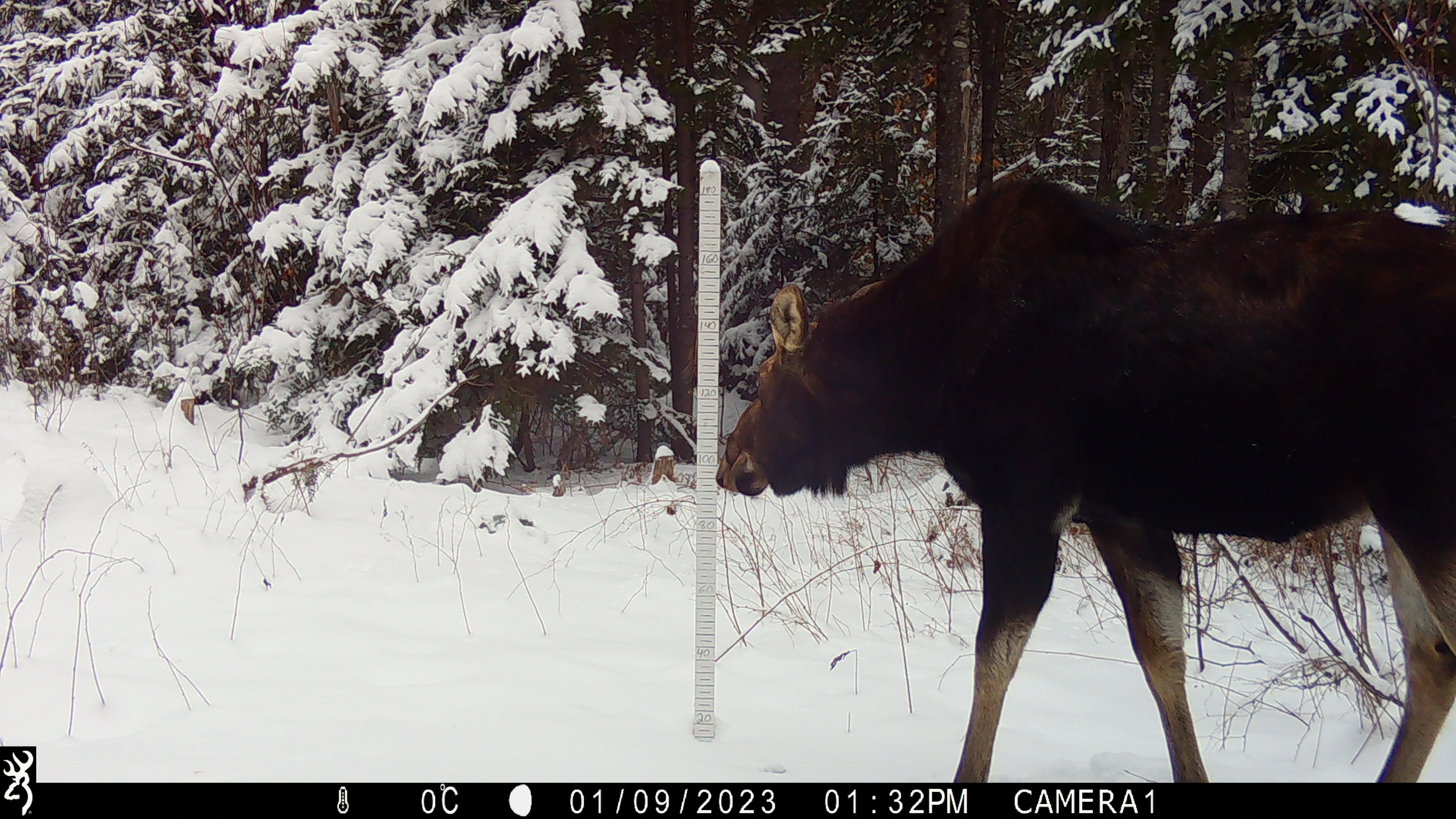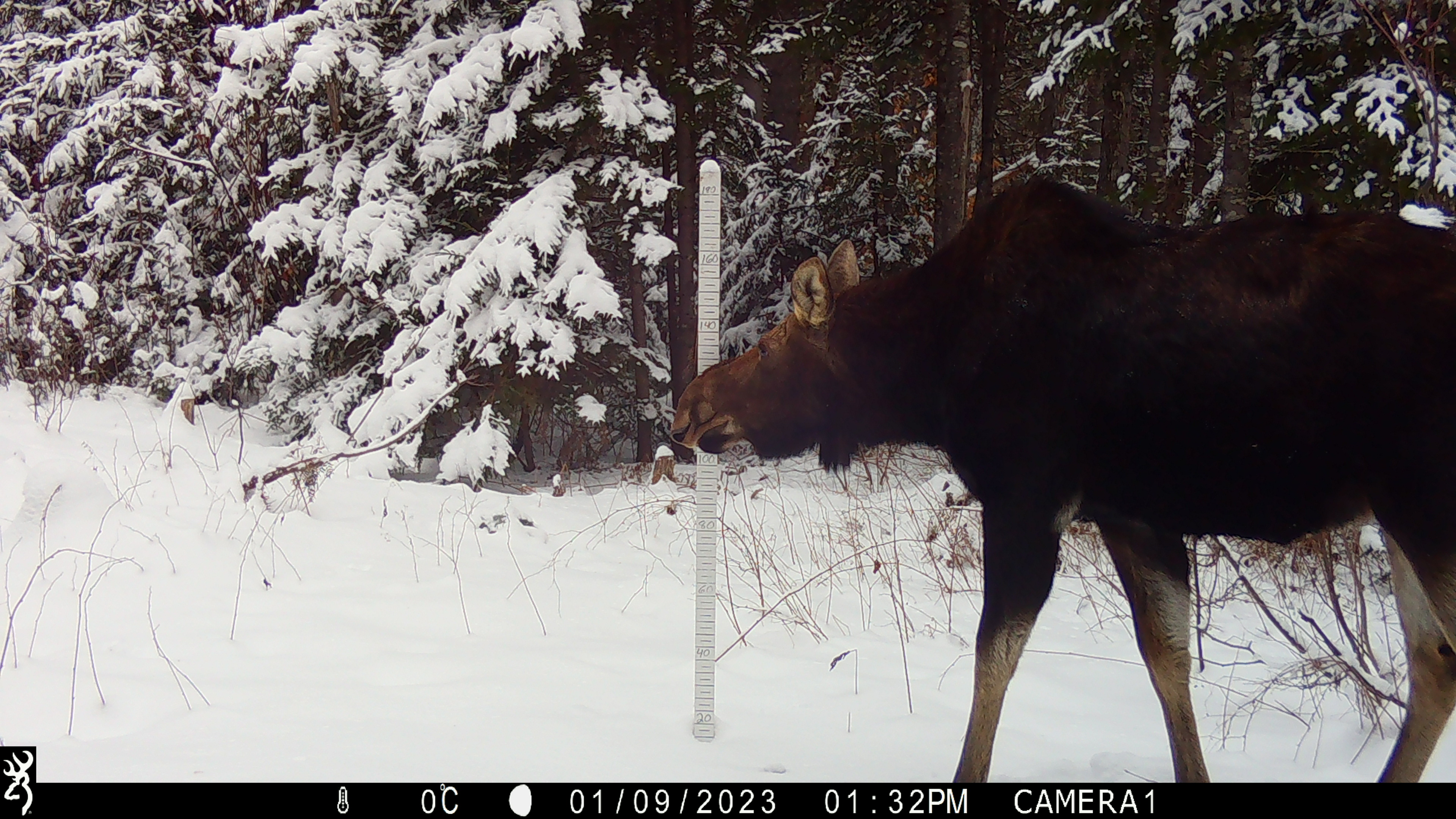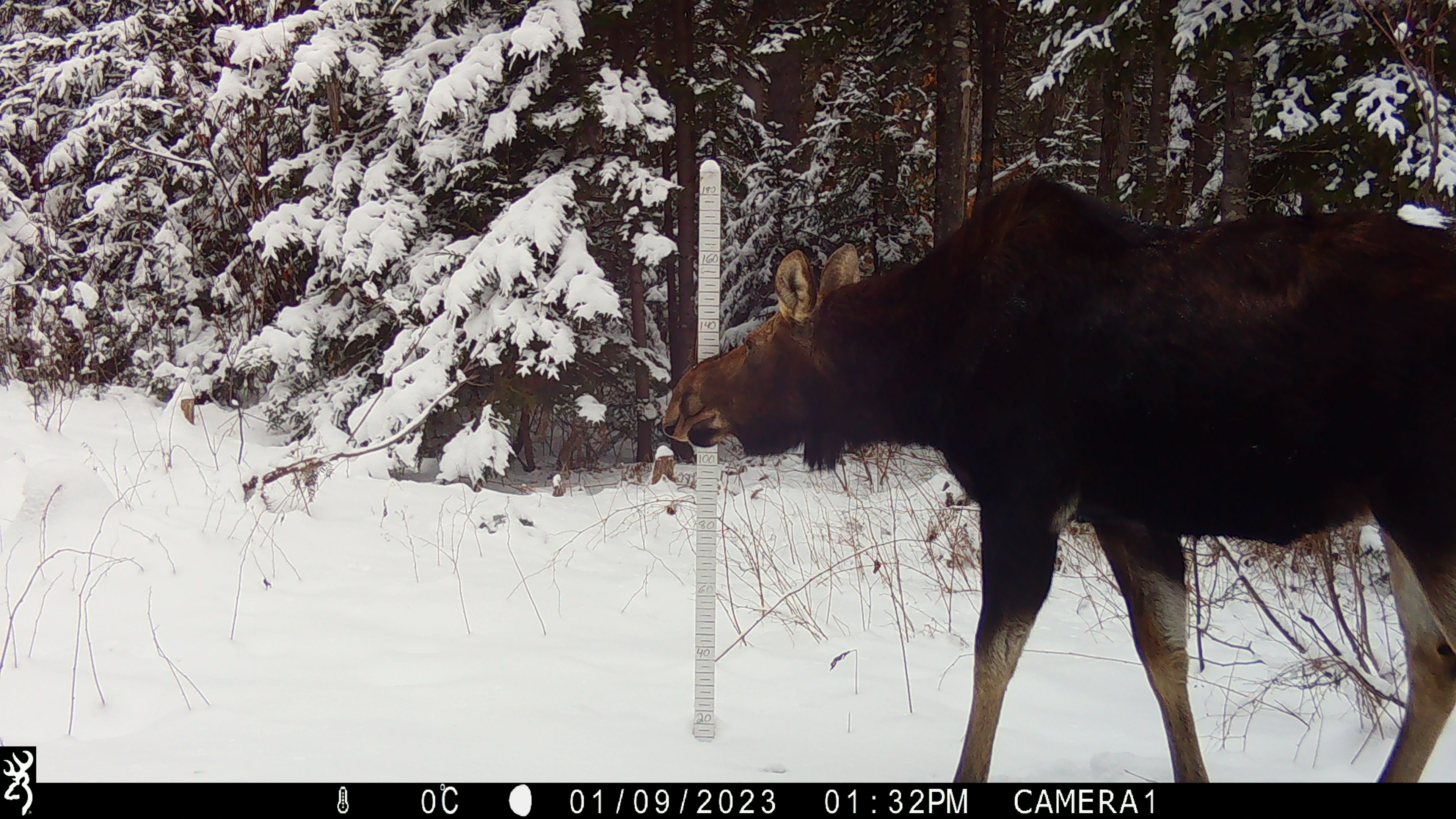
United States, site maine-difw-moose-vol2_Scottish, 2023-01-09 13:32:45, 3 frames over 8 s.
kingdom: Animalia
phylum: Chordata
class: Mammalia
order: Artiodactyla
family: Cervidae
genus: Alces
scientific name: Alces alces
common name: moose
Moose (Alces alces).